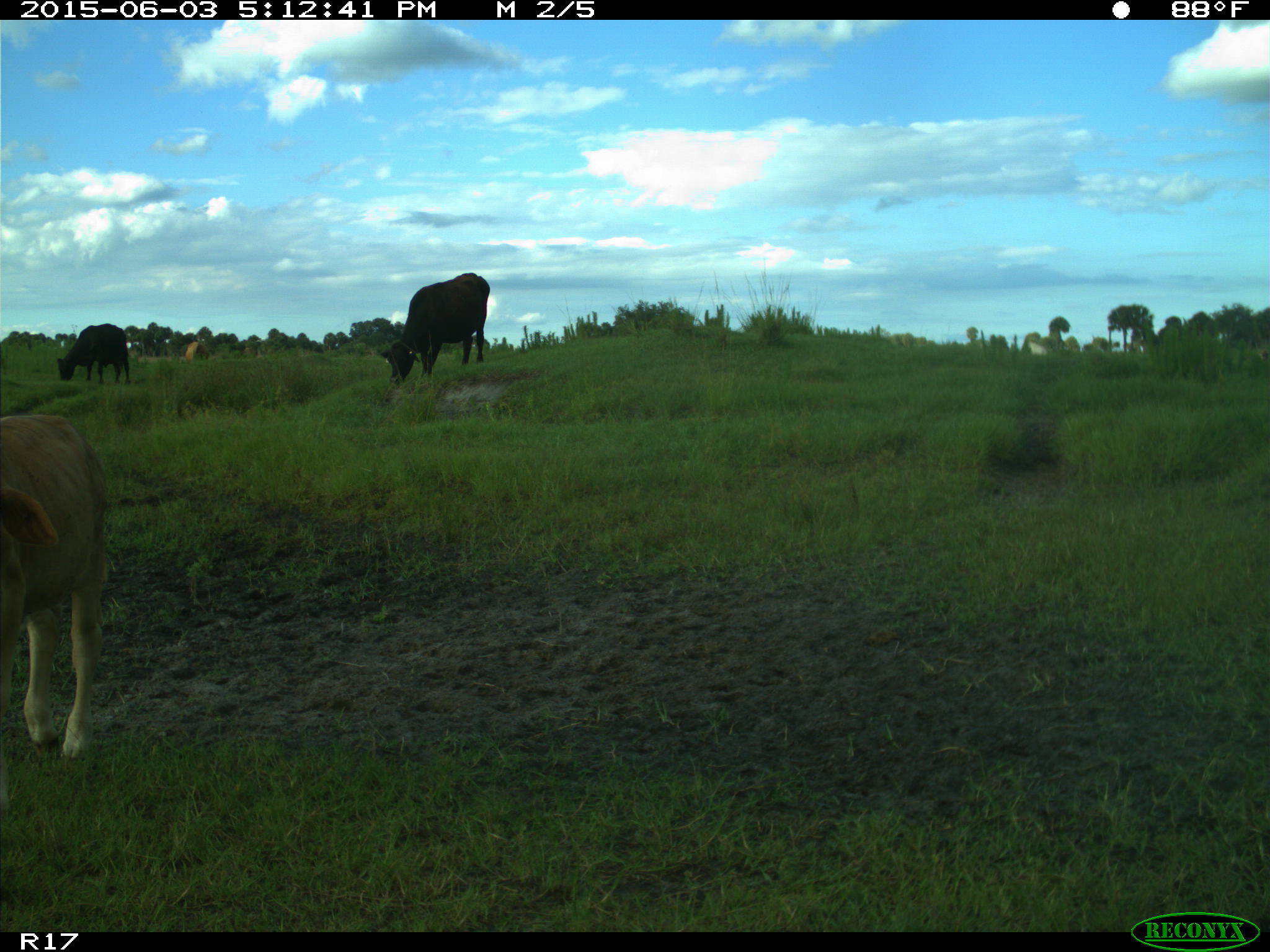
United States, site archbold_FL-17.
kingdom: Animalia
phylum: Chordata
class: Mammalia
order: Artiodactyla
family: Bovidae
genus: Bos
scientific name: Bos taurus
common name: domestic cow